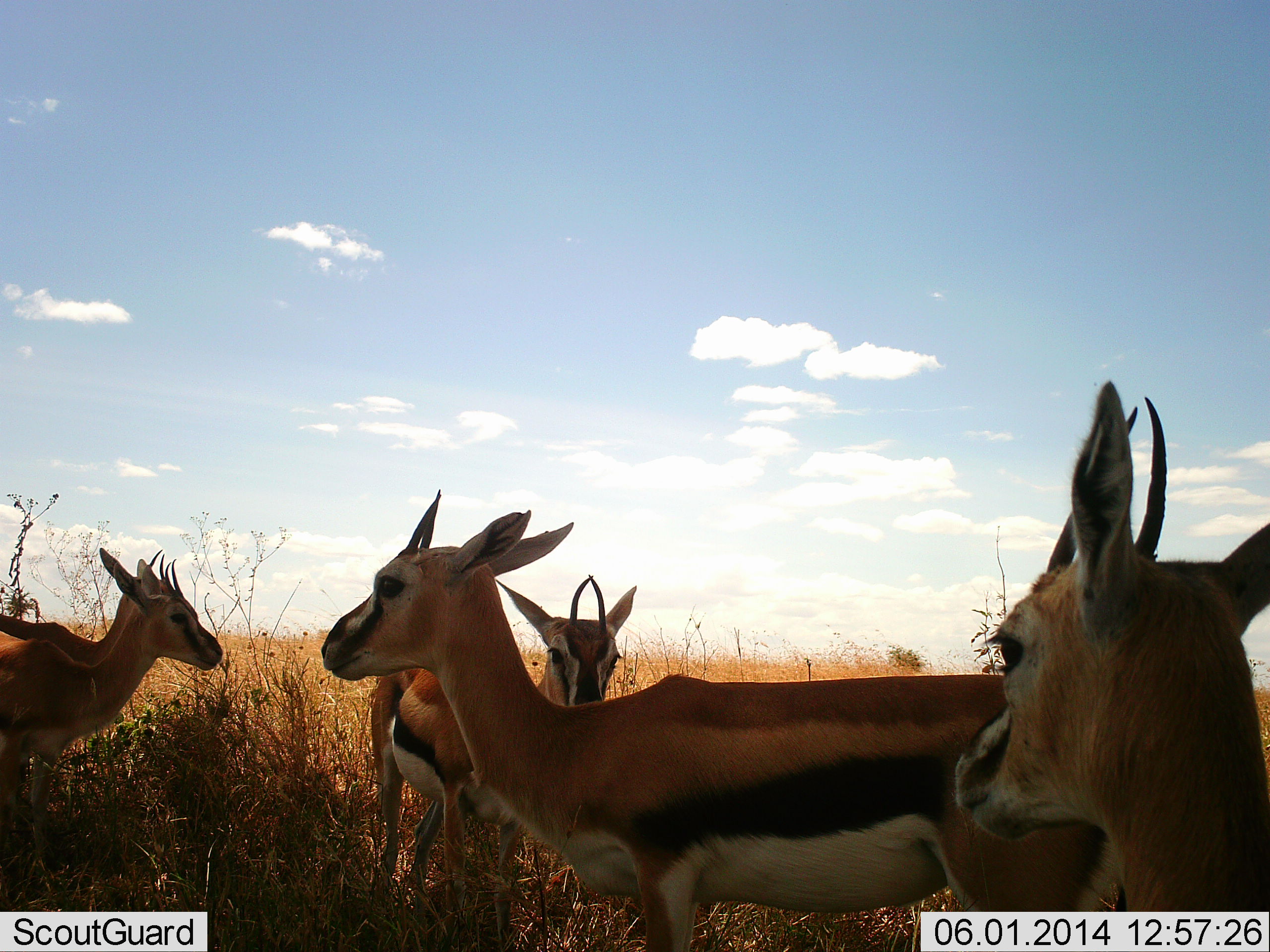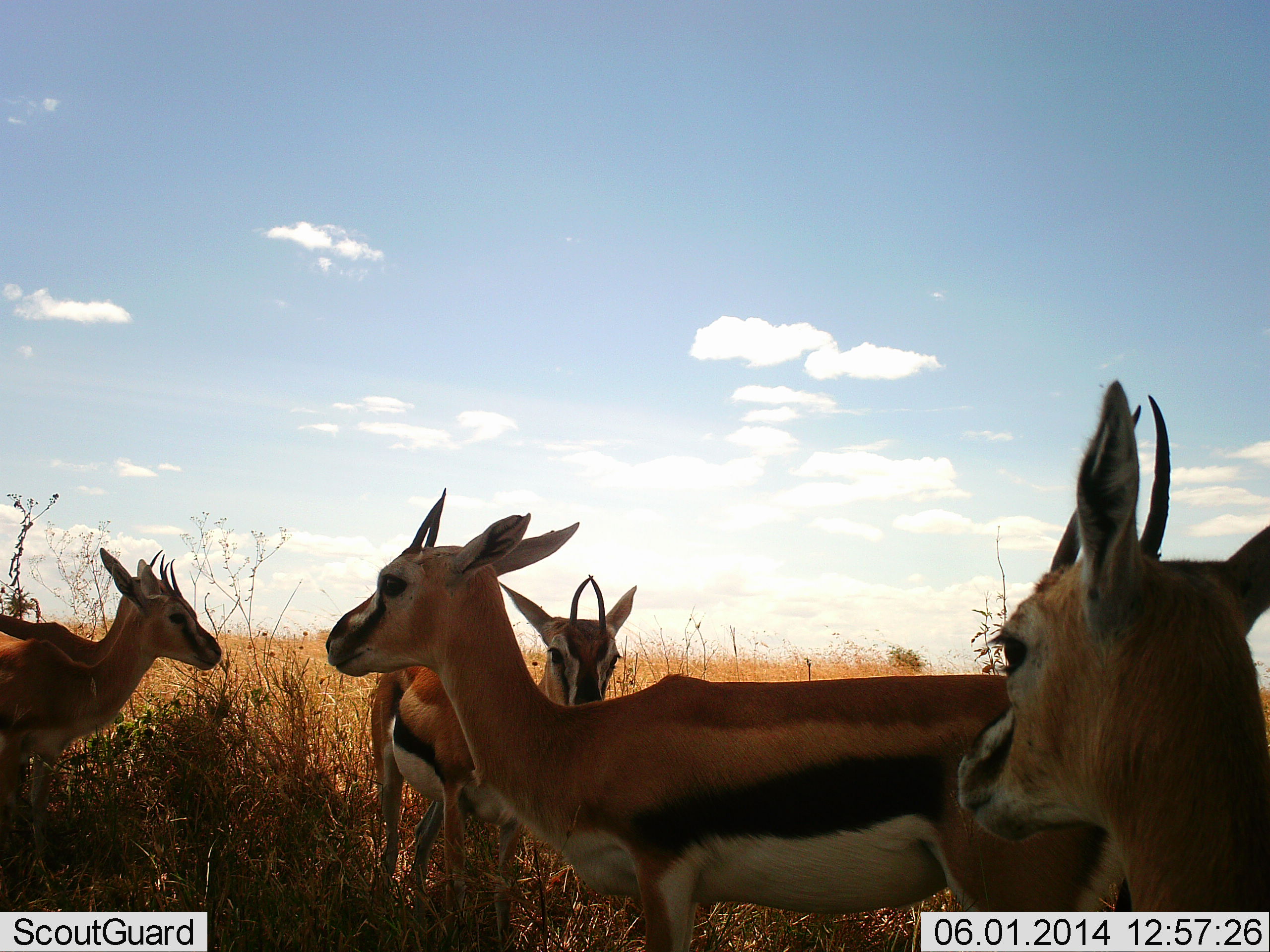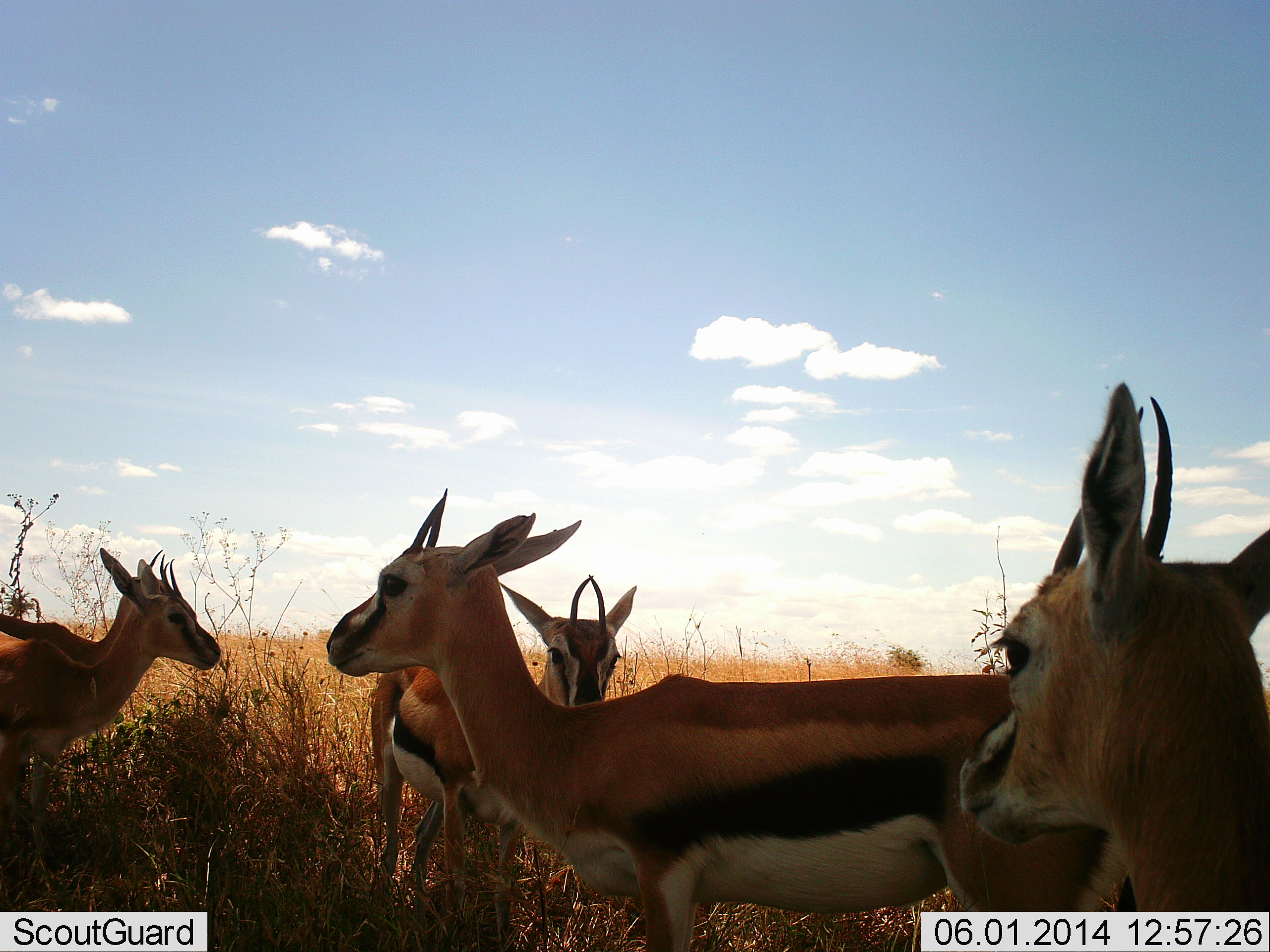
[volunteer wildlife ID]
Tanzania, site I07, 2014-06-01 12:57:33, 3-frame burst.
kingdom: Animalia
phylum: Chordata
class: Mammalia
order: Artiodactyla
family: Bovidae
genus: Eudorcas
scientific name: Eudorcas thomsonii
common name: thomson's gazelle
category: gazellethomsons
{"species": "gazellethomsons (thomson's gazelle) (Eudorcas thomsonii)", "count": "5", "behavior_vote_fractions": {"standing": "100%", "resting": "0%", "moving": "0%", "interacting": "0%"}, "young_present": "0%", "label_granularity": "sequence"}